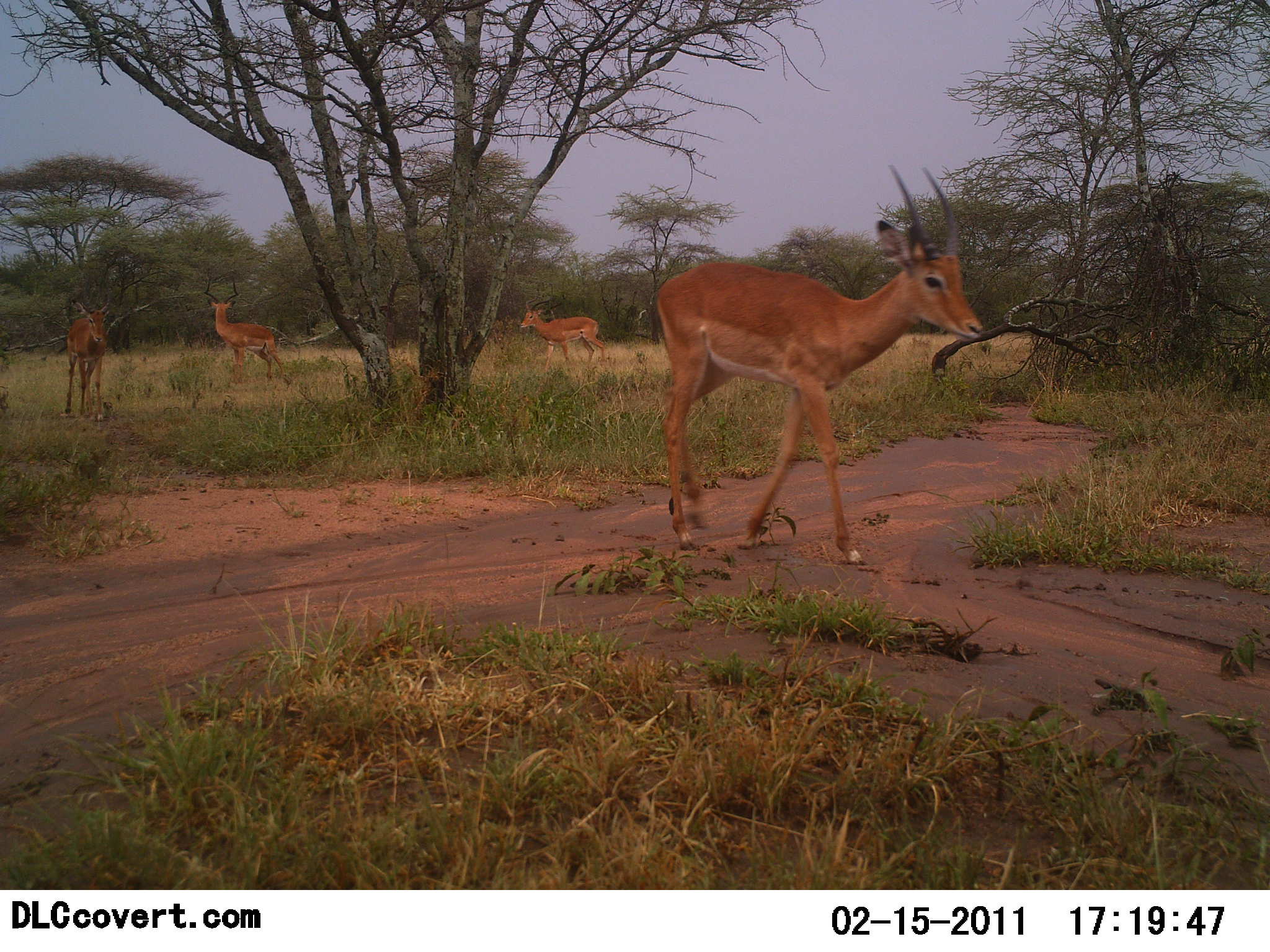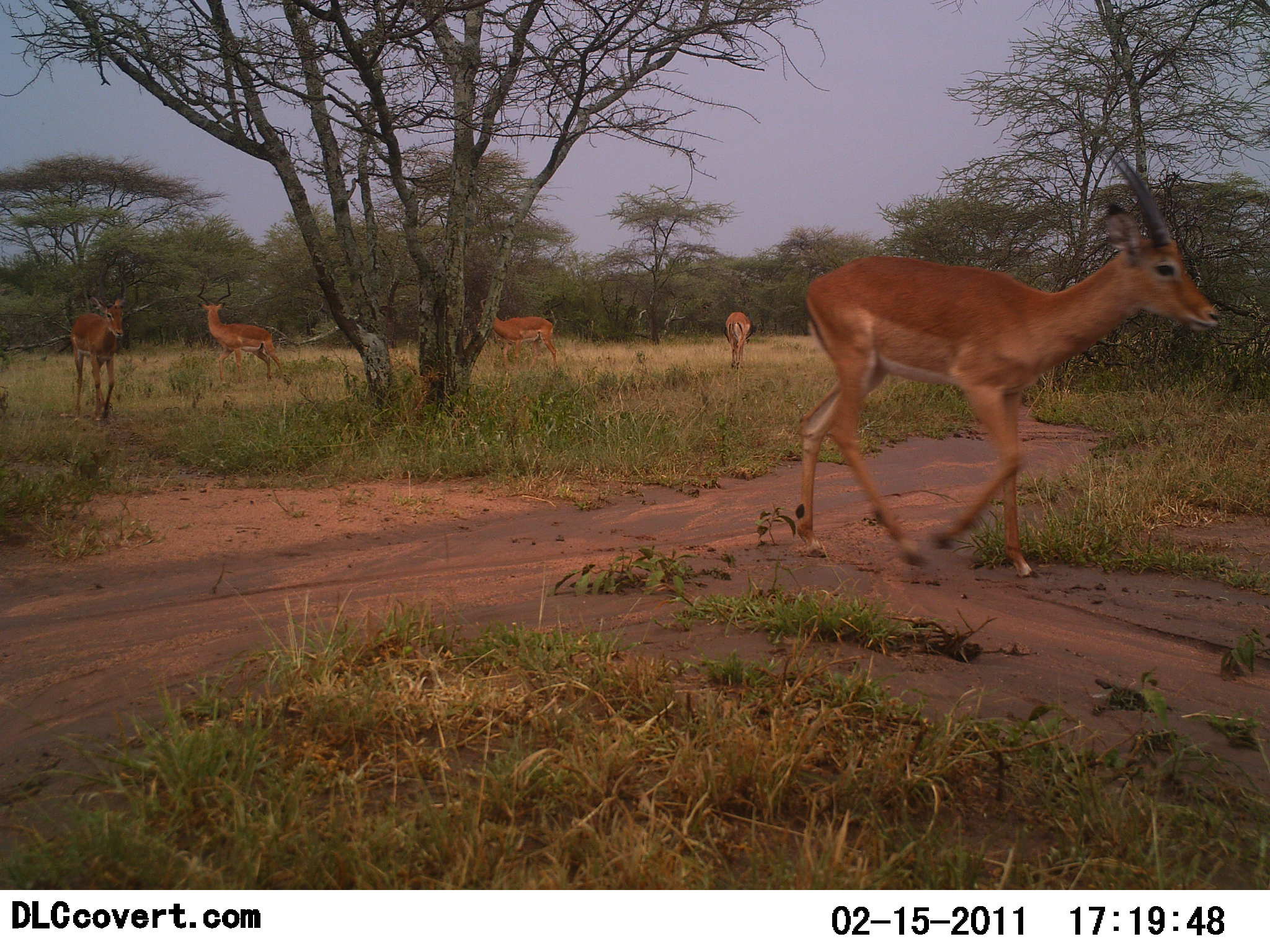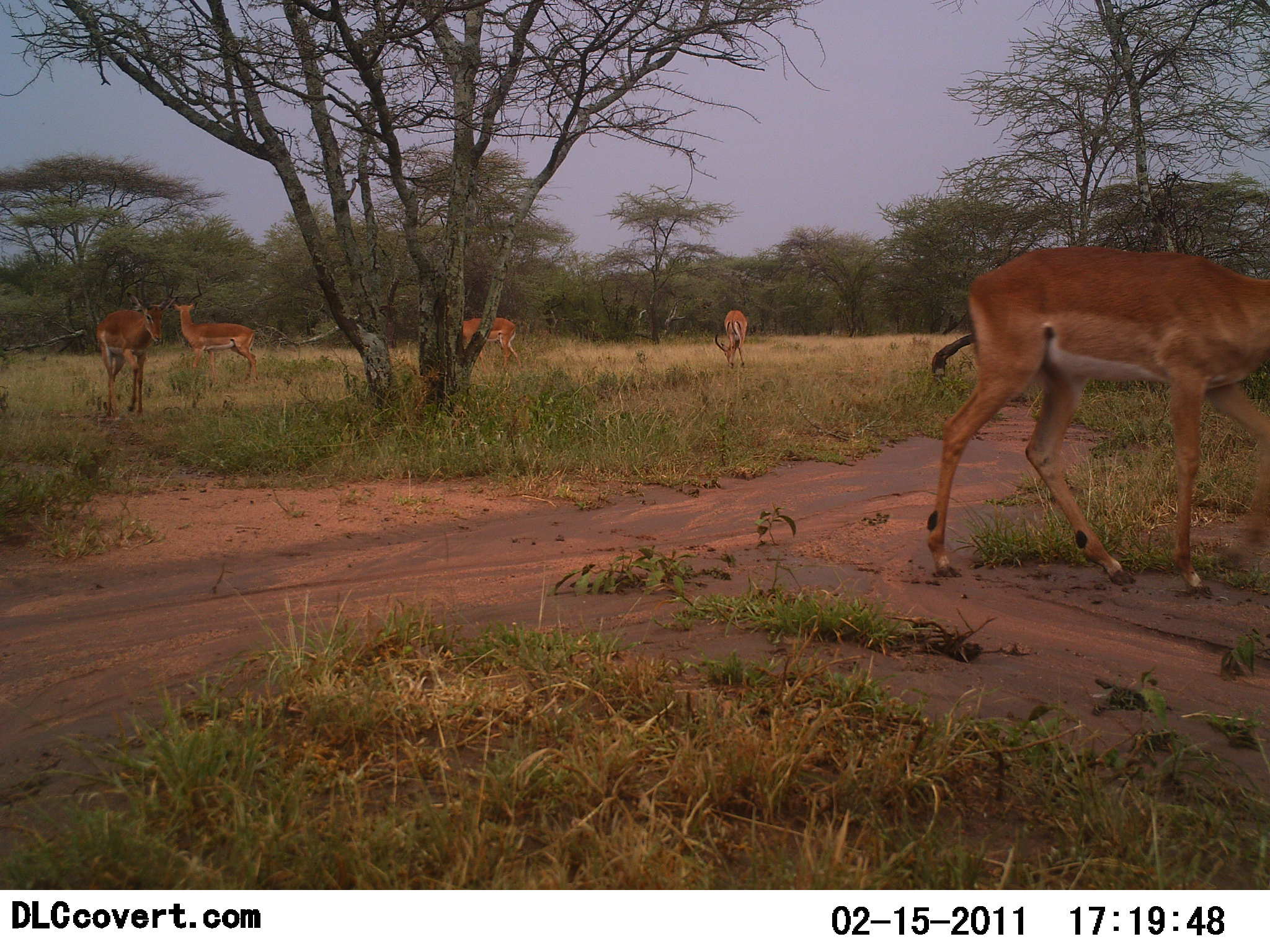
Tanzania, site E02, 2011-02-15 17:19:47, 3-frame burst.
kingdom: Animalia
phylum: Chordata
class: Mammalia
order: Artiodactyla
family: Bovidae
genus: Aepyceros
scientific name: Aepyceros melampus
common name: impala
Impala (Aepyceros melampus), count 5. Behavior (volunteer vote fractions): standing 30%, resting 0%, moving 100%, interacting 0%. Young present (vote fraction): 0%. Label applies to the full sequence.